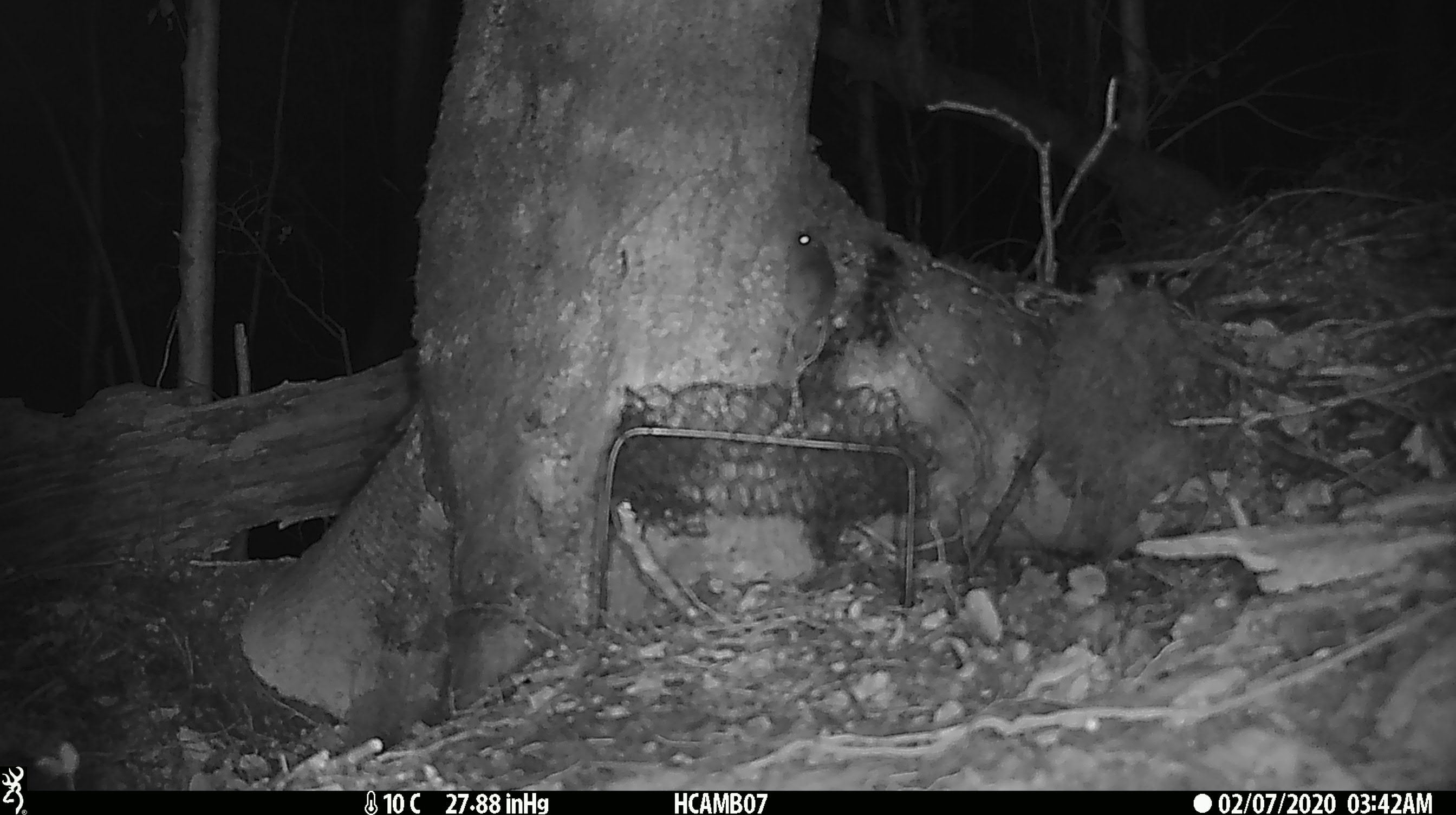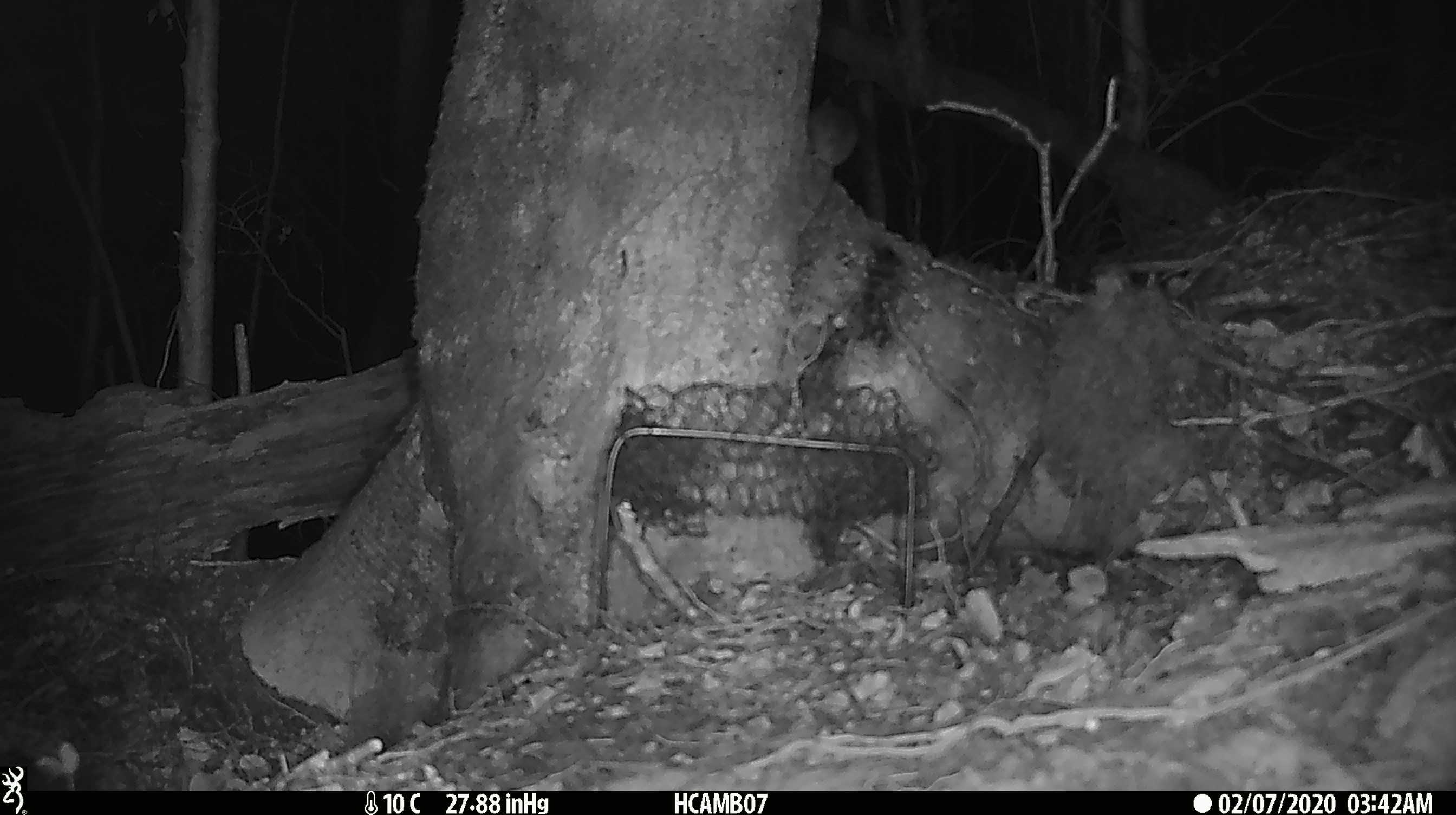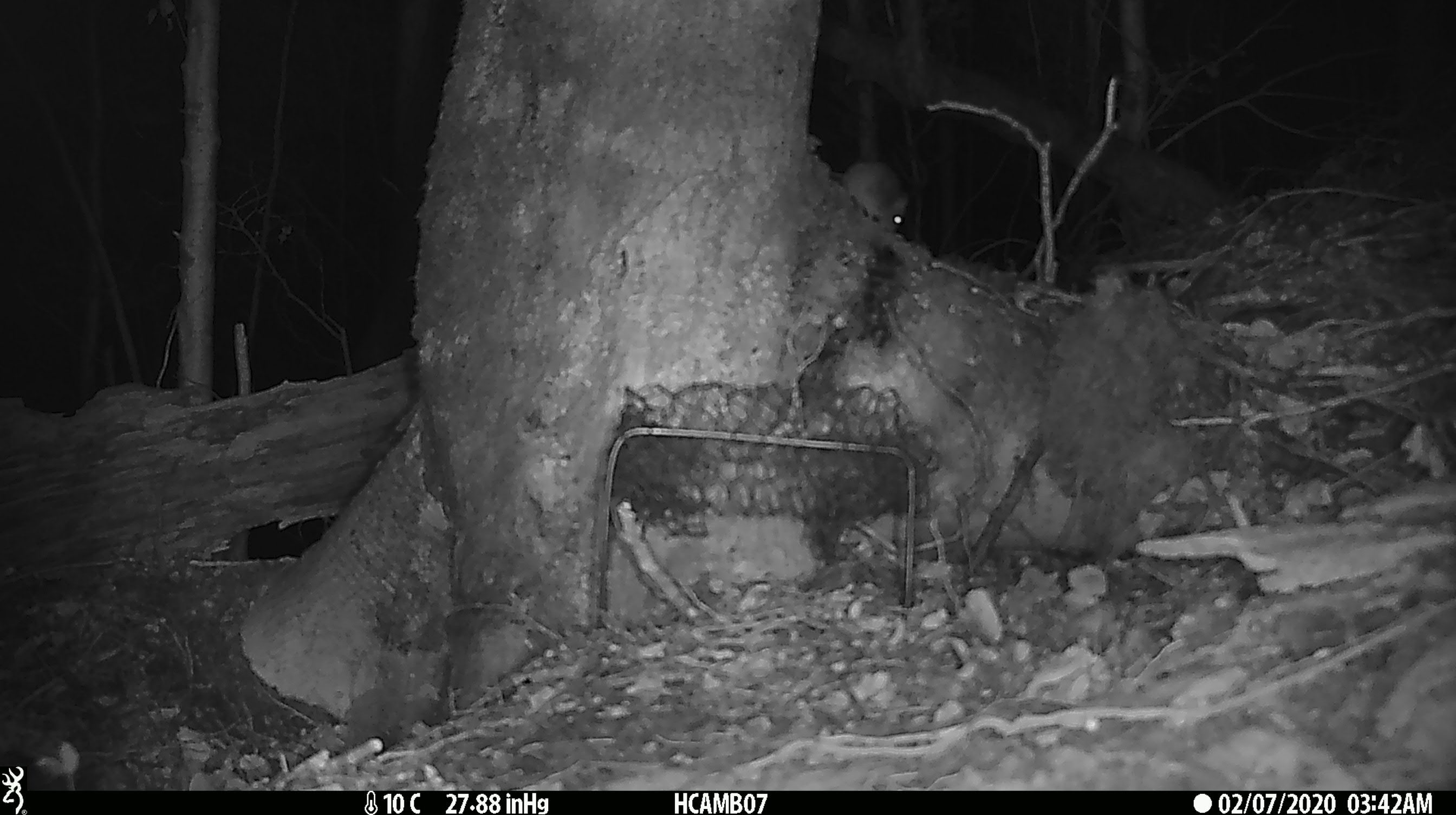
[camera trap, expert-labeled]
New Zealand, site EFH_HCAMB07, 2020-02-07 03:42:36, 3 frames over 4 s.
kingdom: Animalia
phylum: Chordata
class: Mammalia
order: Rodentia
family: Muridae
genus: Mus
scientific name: Mus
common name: mouse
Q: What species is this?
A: Mouse (Mus).